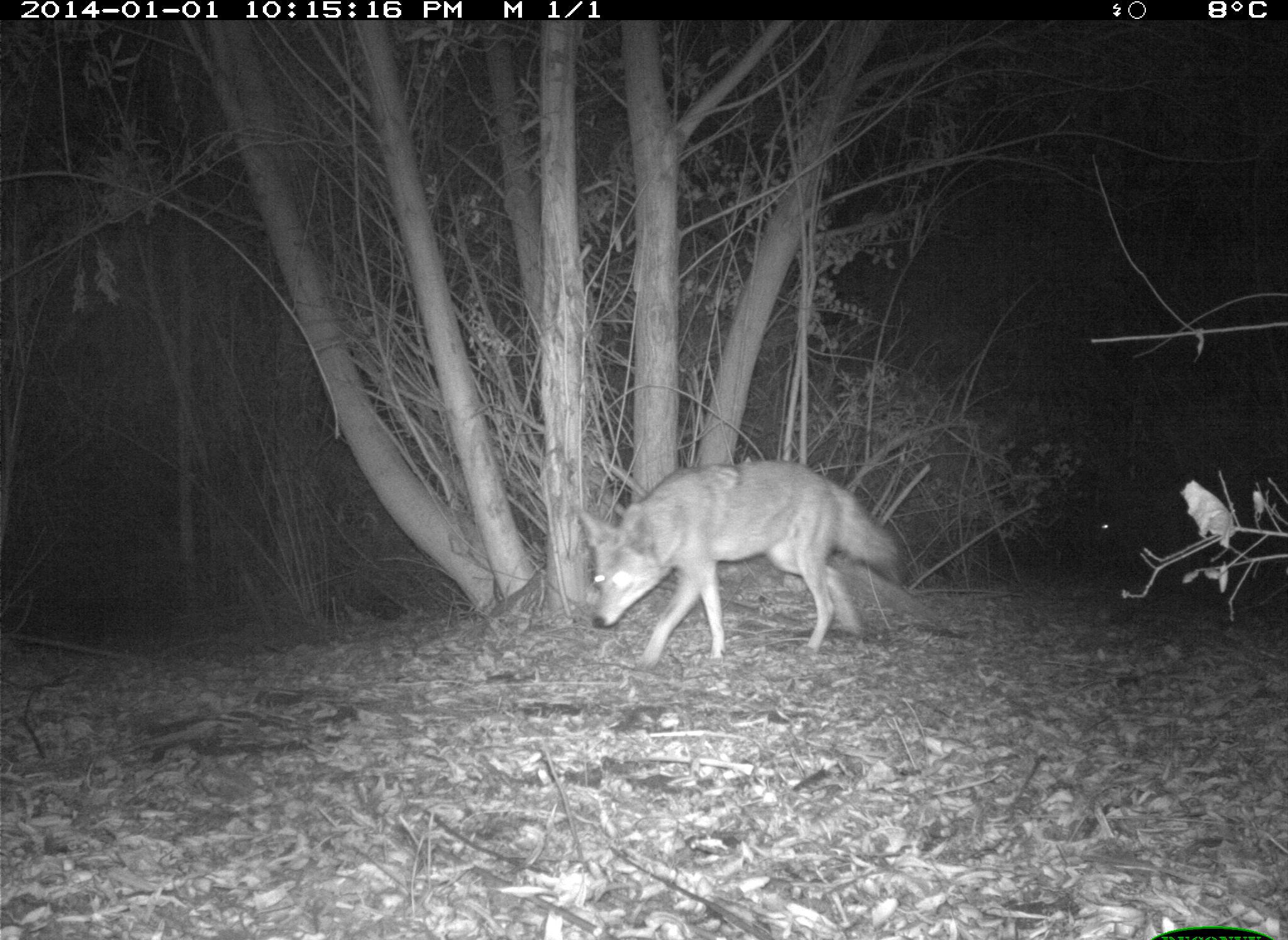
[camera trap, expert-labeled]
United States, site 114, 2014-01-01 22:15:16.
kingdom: Animalia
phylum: Chordata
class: Mammalia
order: Carnivora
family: Canidae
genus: Canis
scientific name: Canis latrans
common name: coyote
Coyote (Canis latrans).